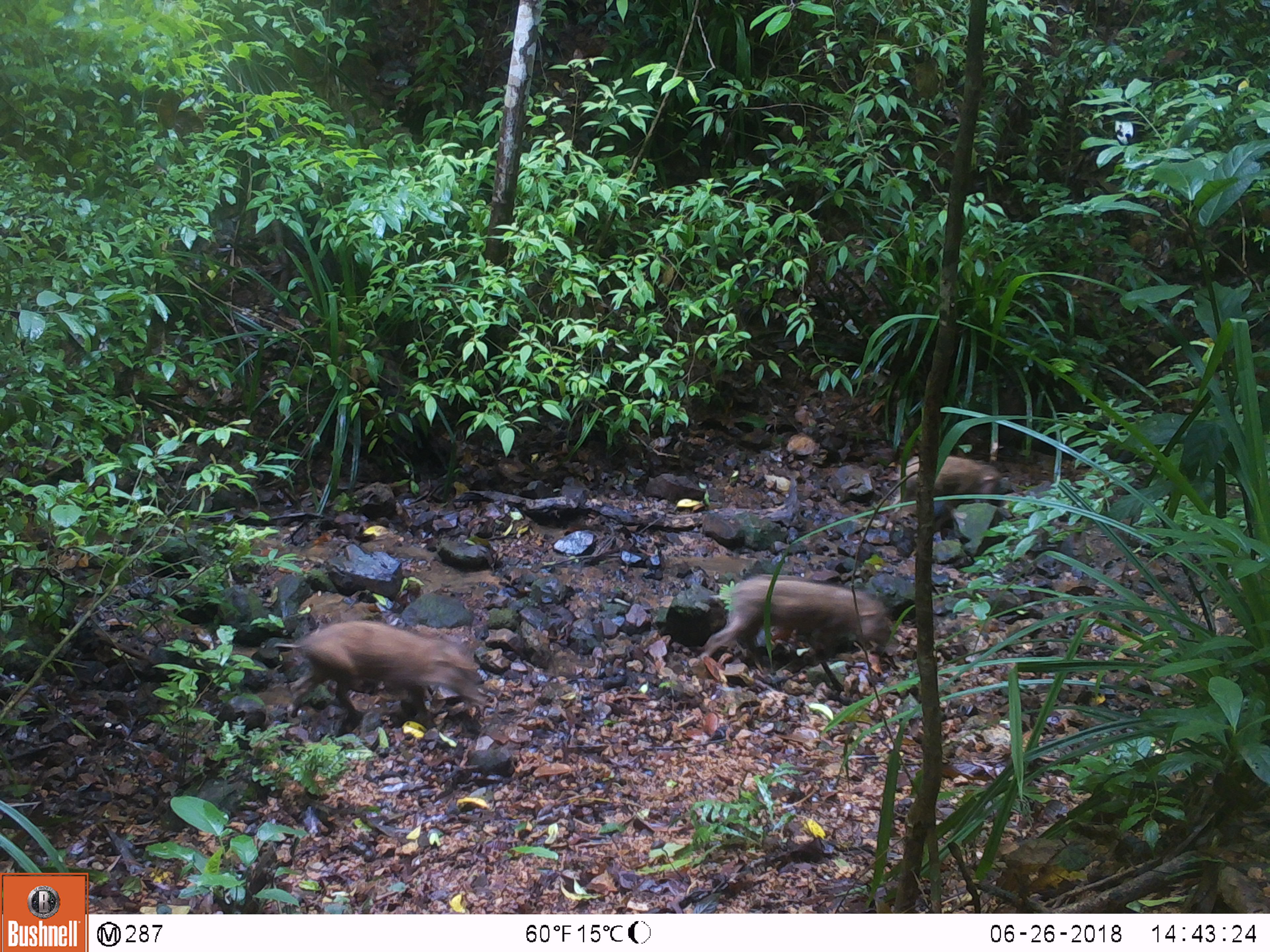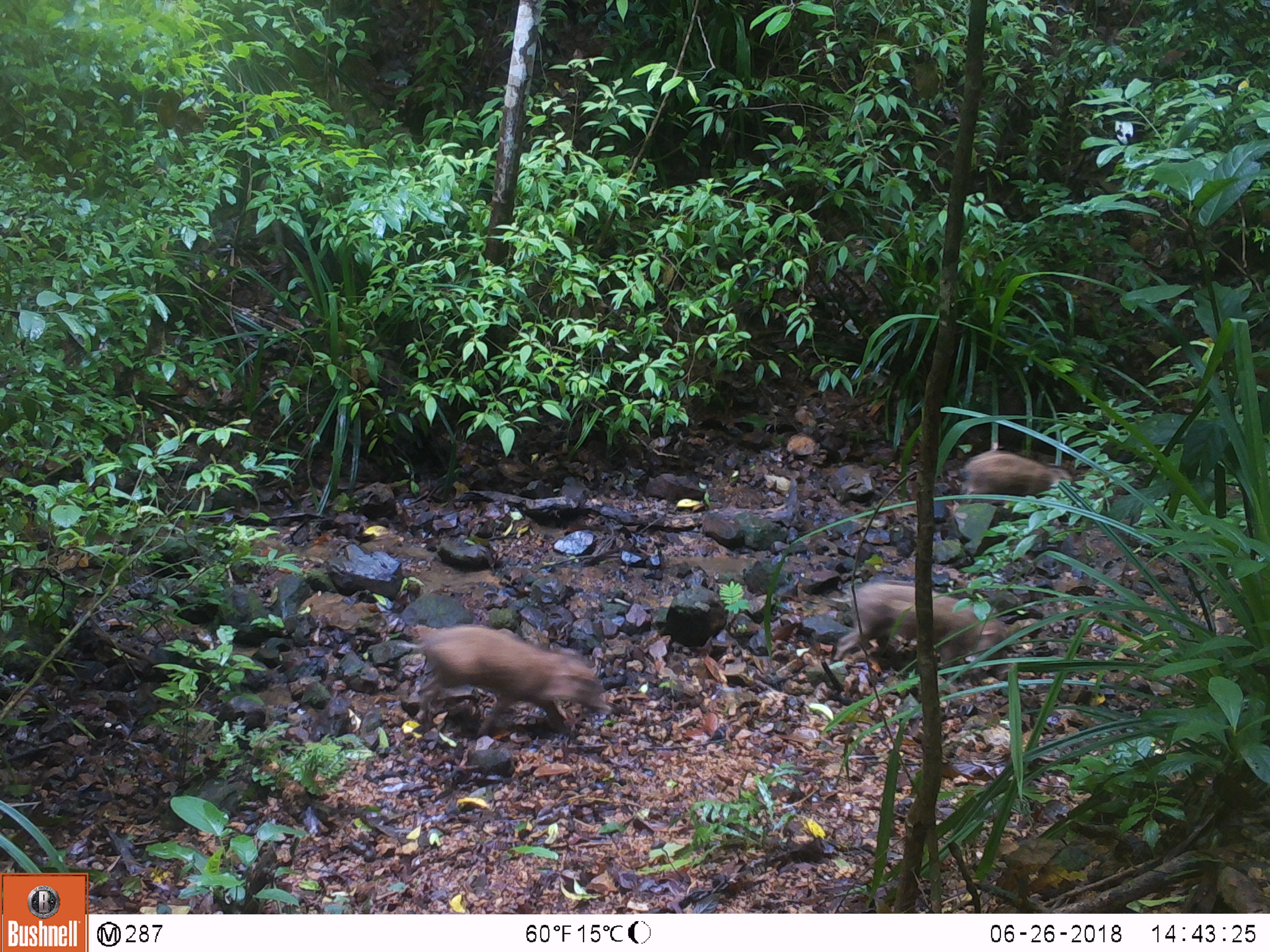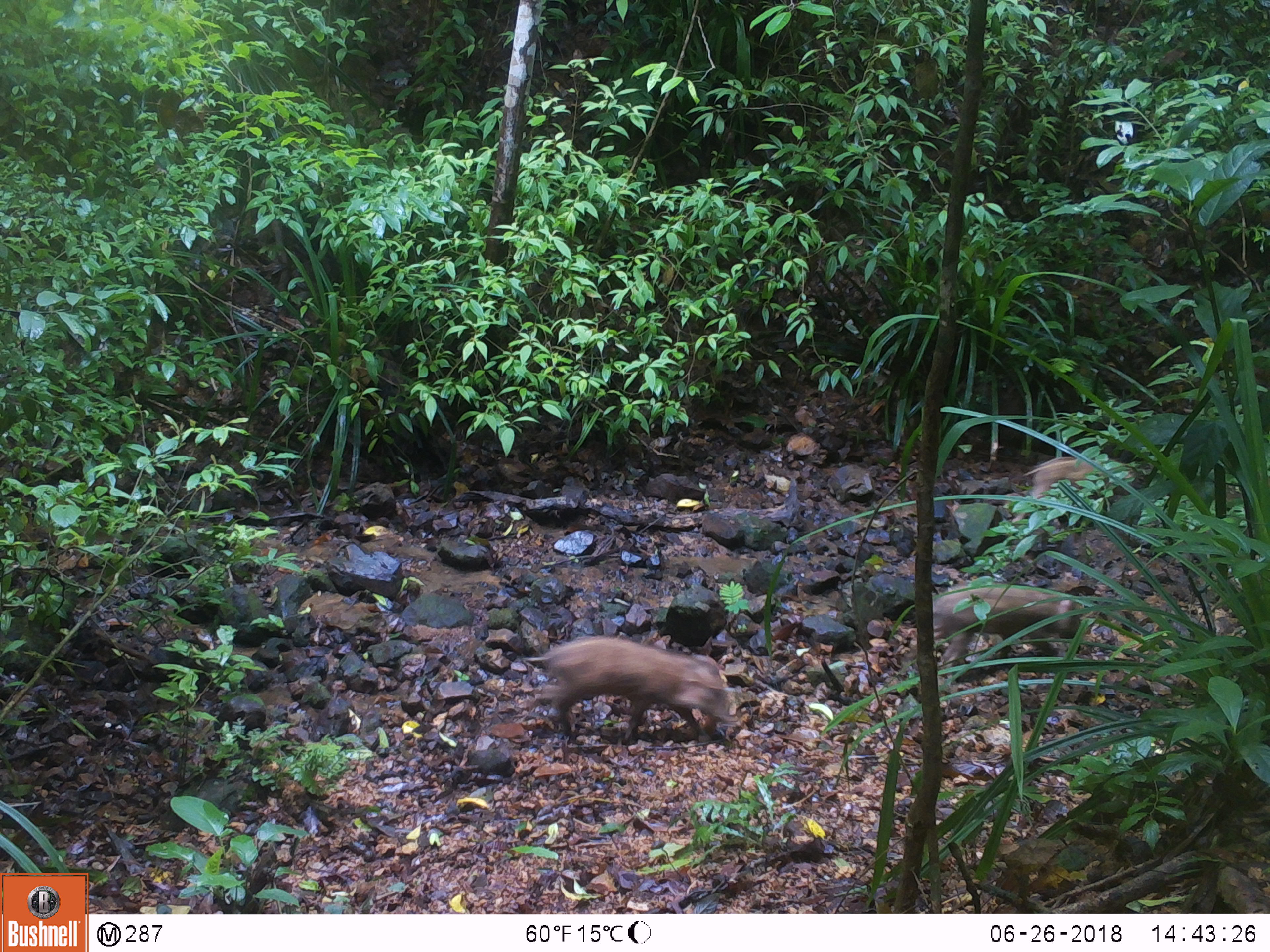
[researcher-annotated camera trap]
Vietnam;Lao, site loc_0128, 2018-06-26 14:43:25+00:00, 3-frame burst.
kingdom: Animalia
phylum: Chordata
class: Mammalia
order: Artiodactyla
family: Suidae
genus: Sus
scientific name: Sus scrofa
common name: eurasian wild pig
Eurasian wild pig (Sus scrofa). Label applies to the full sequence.